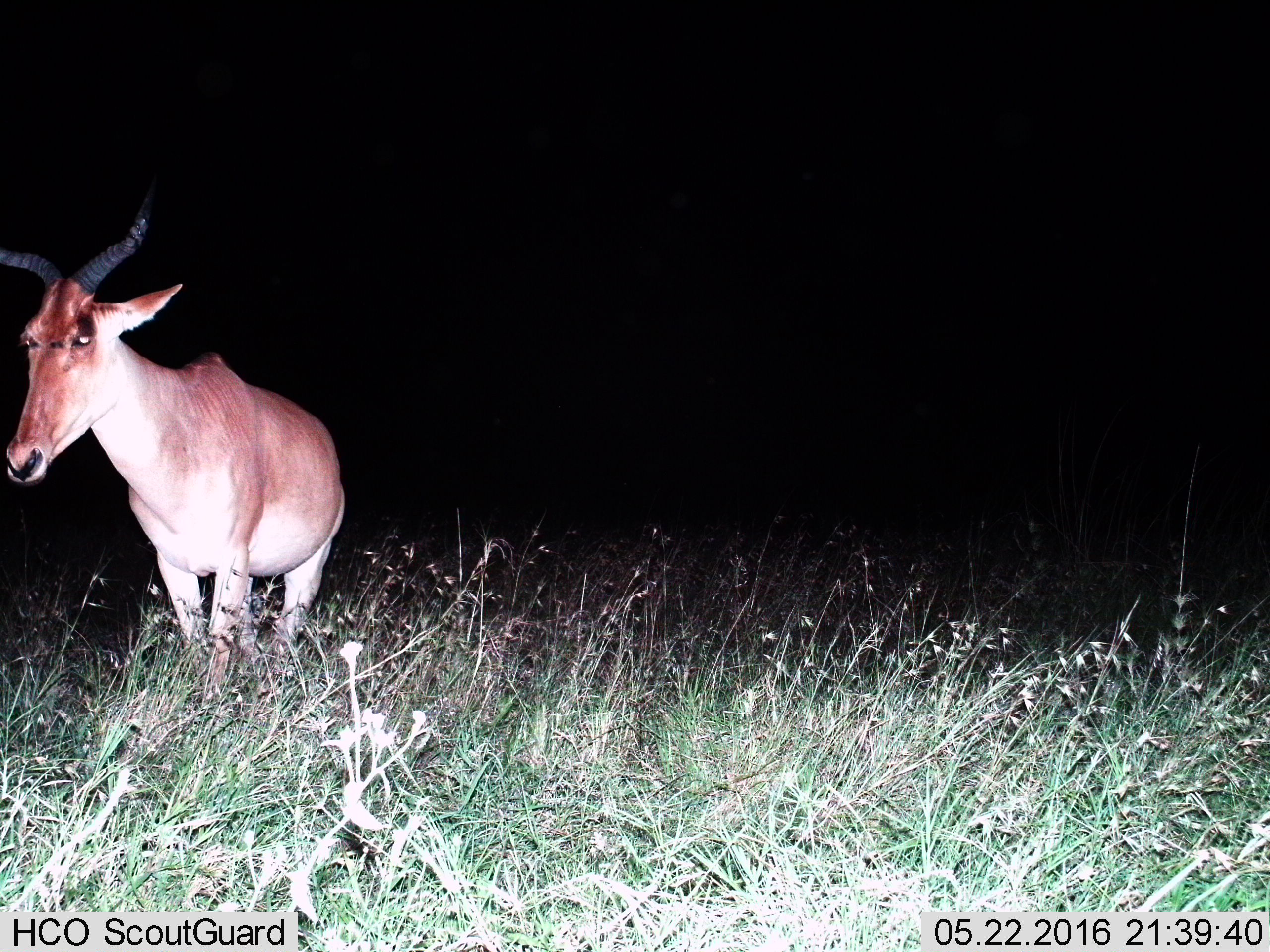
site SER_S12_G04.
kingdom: Animalia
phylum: Chordata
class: Mammalia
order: Artiodactyla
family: Bovidae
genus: Alcelaphus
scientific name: Alcelaphus buselaphus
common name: hartebeest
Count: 1.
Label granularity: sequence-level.